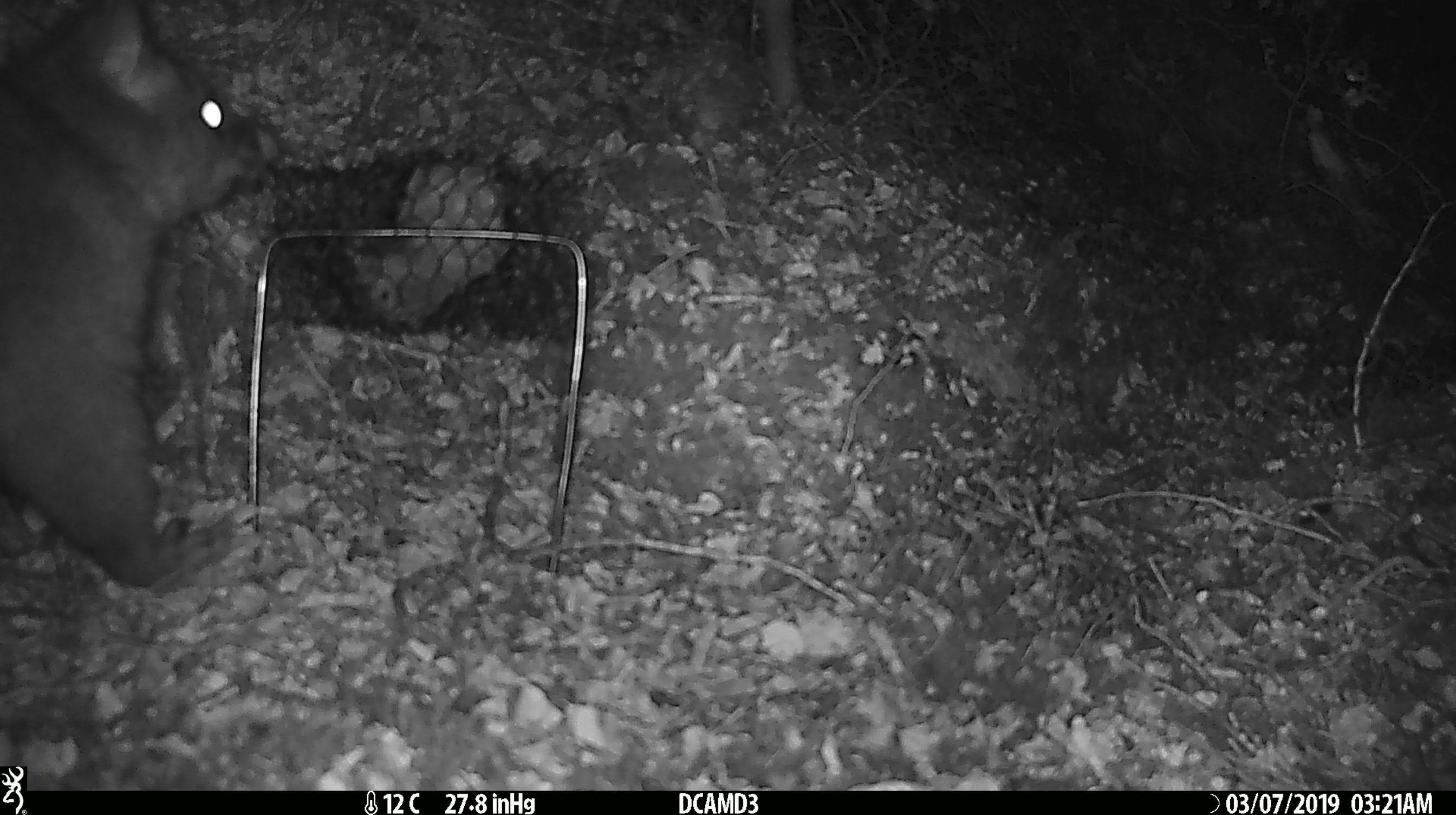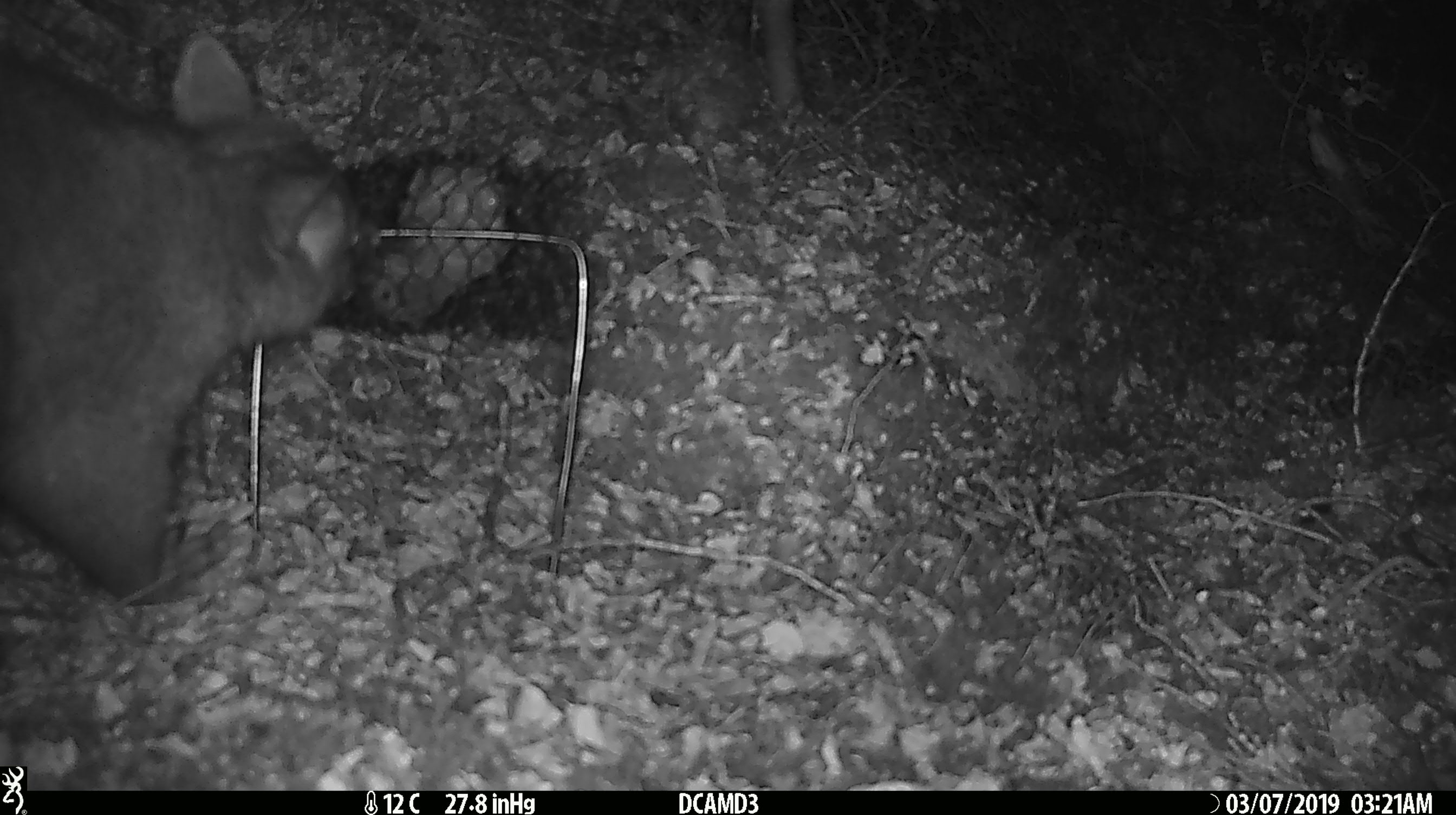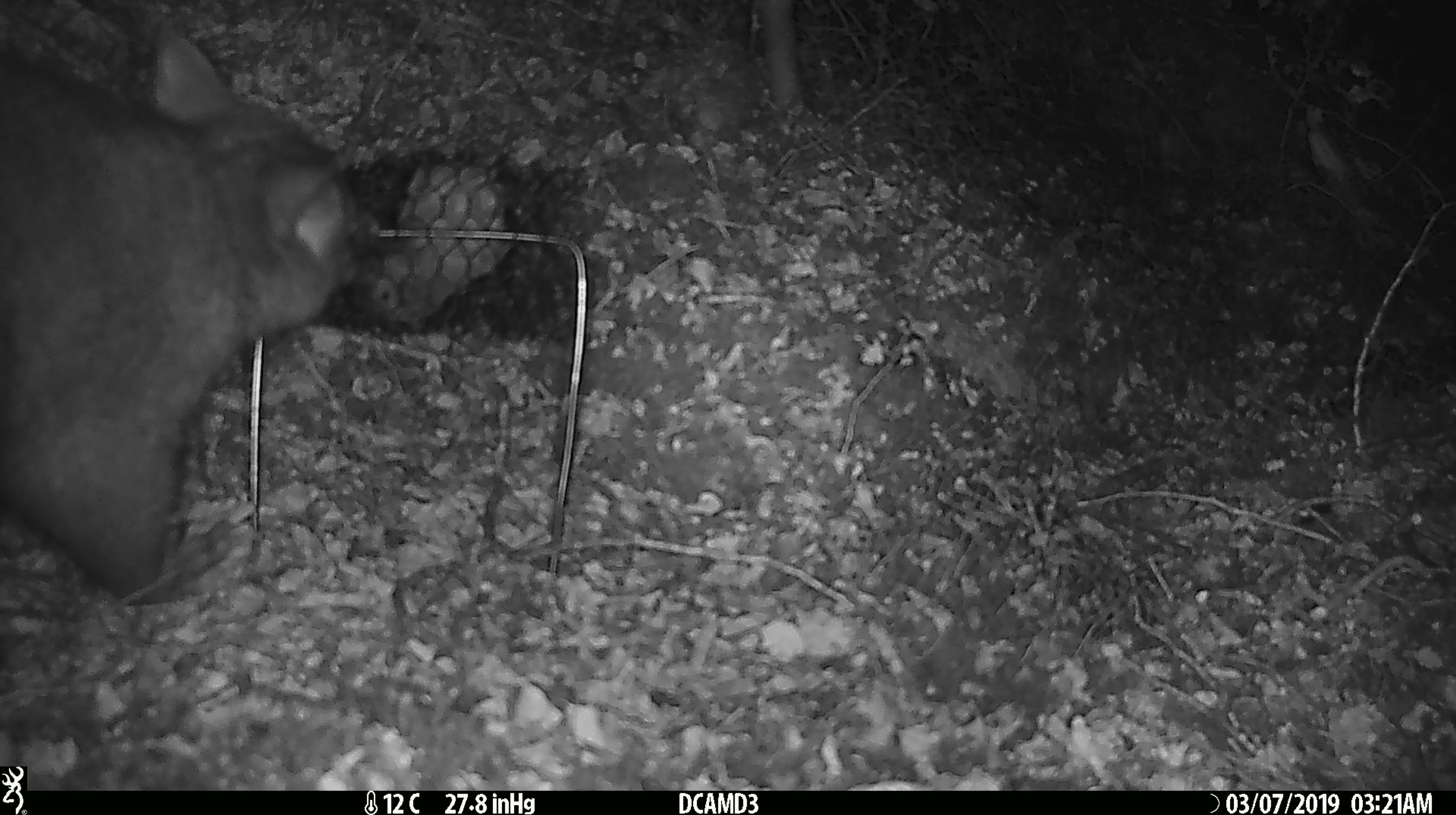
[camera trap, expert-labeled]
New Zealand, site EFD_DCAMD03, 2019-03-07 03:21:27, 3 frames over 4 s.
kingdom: Animalia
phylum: Chordata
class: Mammalia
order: Diprotodontia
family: Phalangeridae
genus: Trichosurus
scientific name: Trichosurus vulpecula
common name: common brushtail possum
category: possum